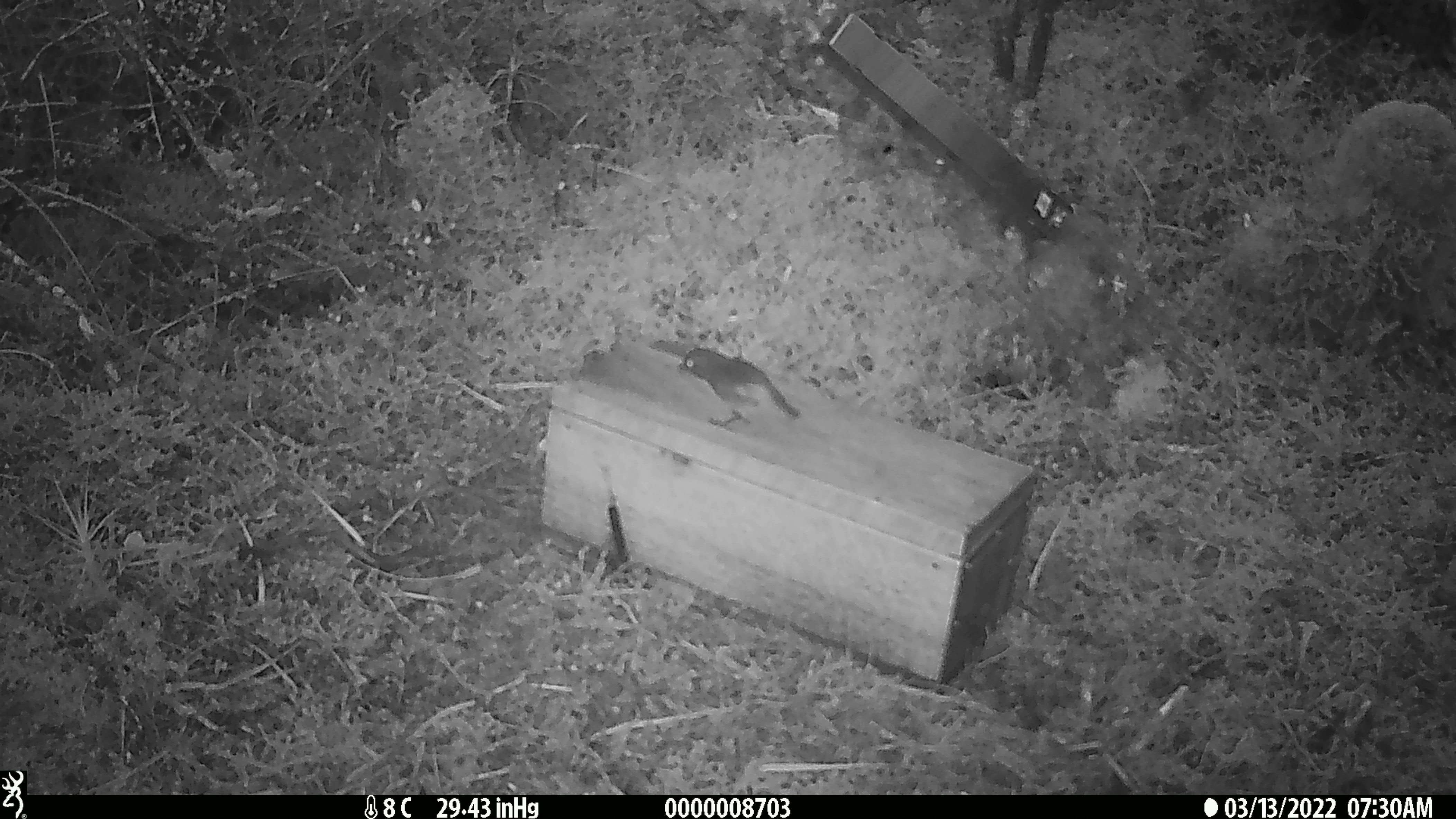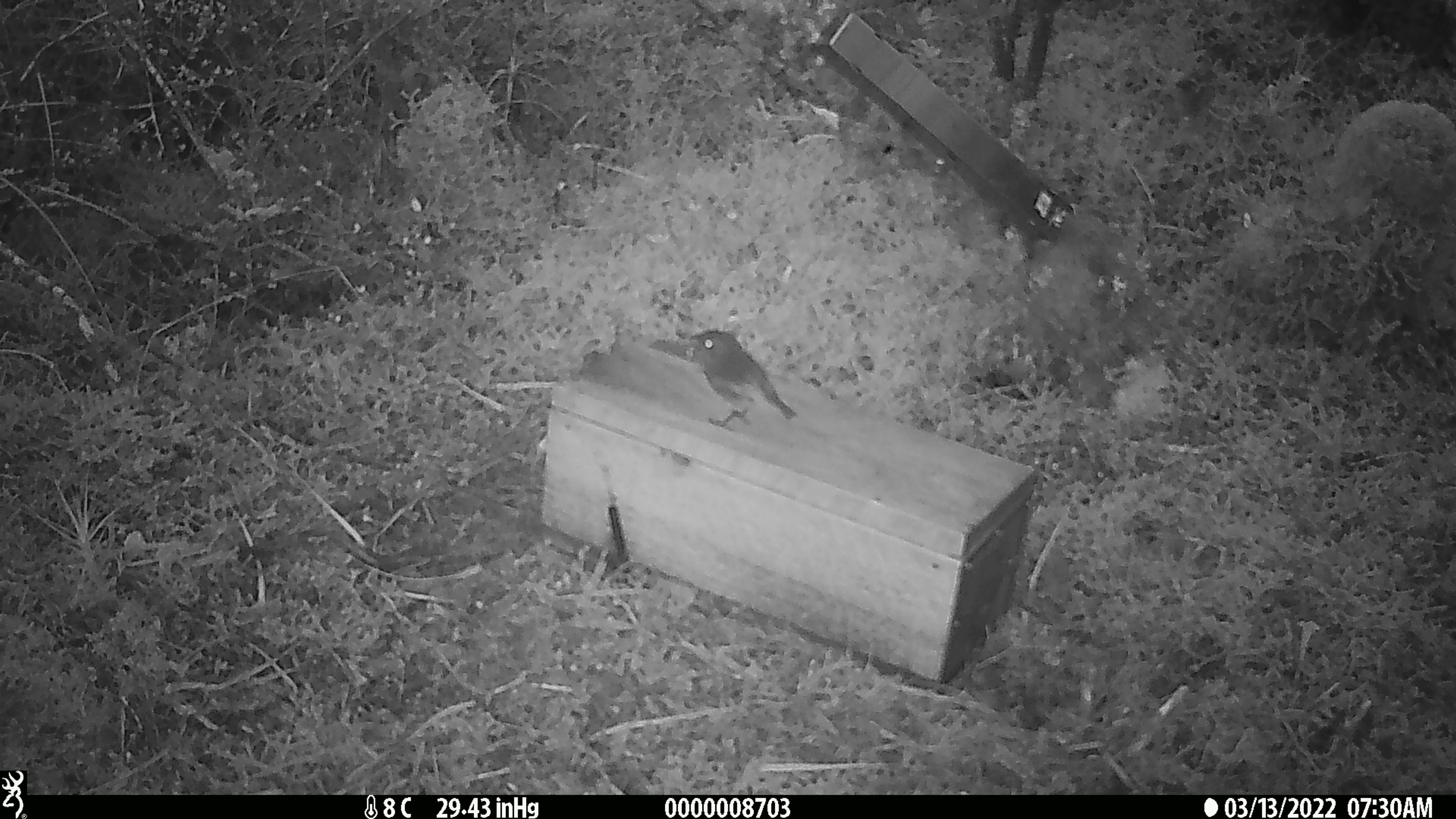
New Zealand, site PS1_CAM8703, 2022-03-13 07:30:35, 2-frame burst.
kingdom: Animalia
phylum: Chordata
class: Aves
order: Passeriformes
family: Petroicidae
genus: Petroica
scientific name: Petroica australis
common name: new zealand robin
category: robin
Robin (new zealand robin) (Petroica australis).